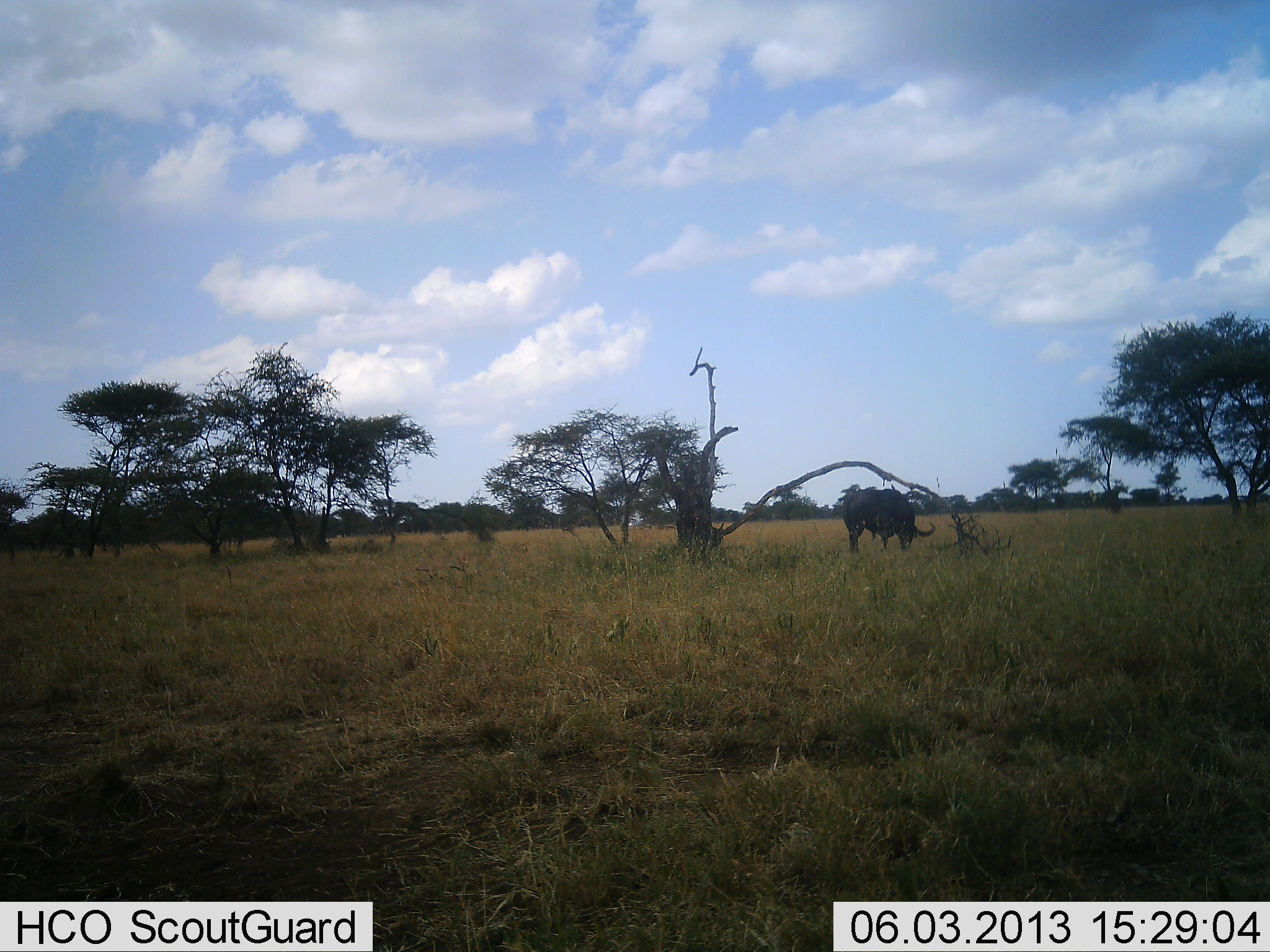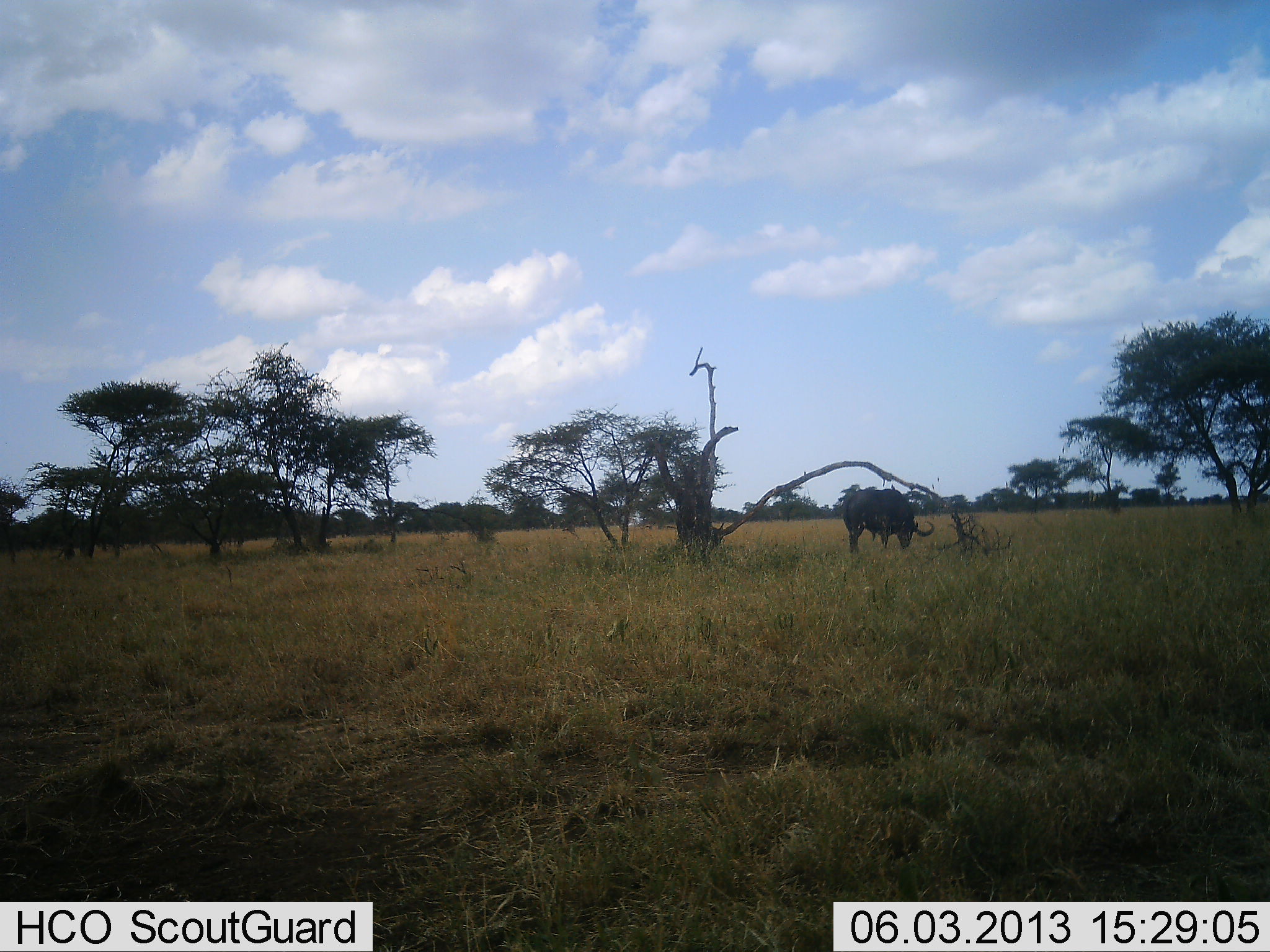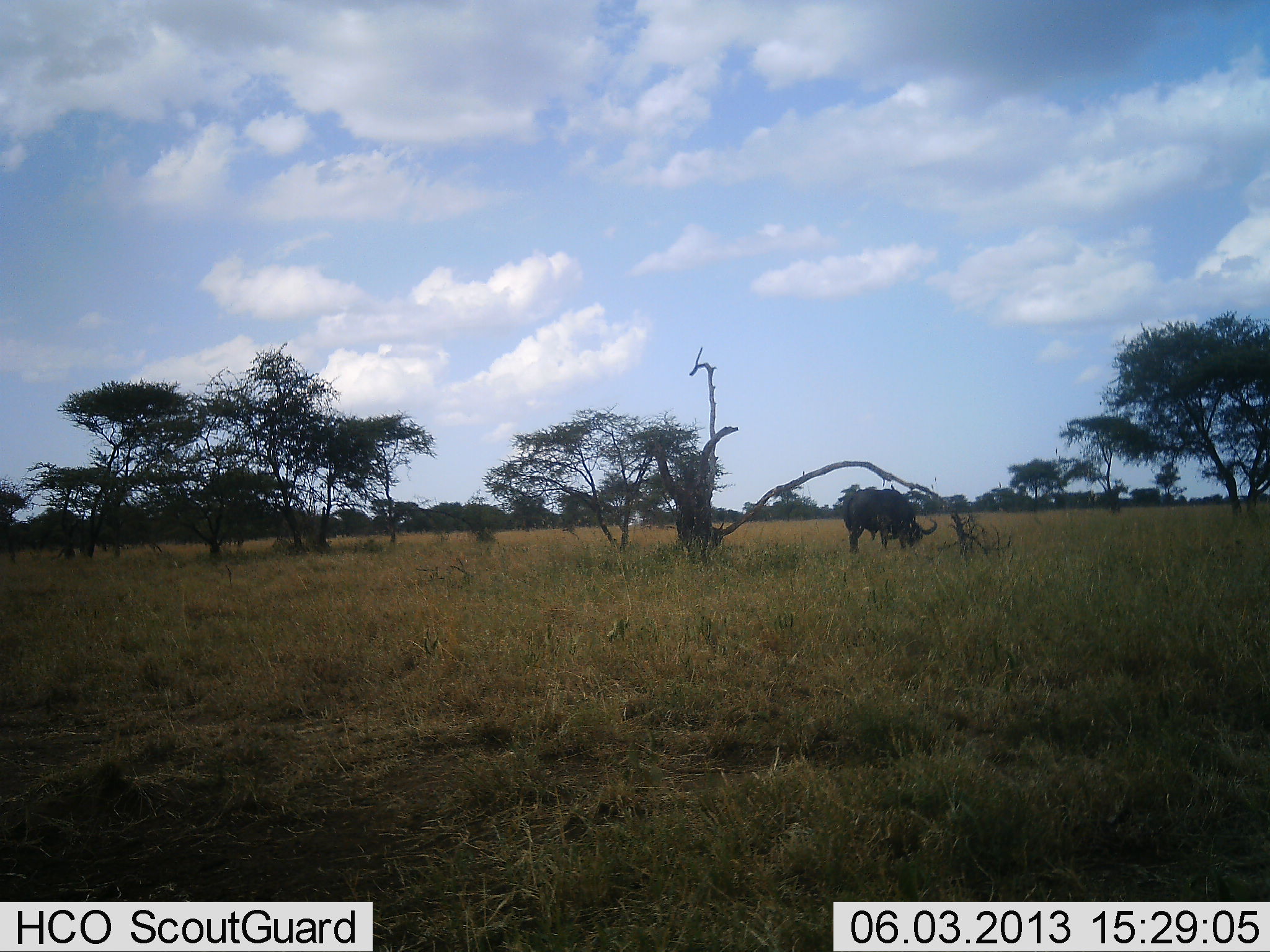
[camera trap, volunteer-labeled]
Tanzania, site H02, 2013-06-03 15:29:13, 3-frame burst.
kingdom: Animalia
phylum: Chordata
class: Mammalia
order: Artiodactyla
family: Bovidae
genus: Syncerus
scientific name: Syncerus caffer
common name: cape buffalo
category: buffalo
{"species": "buffalo (cape buffalo) (Syncerus caffer)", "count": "1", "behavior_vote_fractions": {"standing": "19%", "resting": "0%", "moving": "0%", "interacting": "0%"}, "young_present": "0%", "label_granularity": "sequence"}